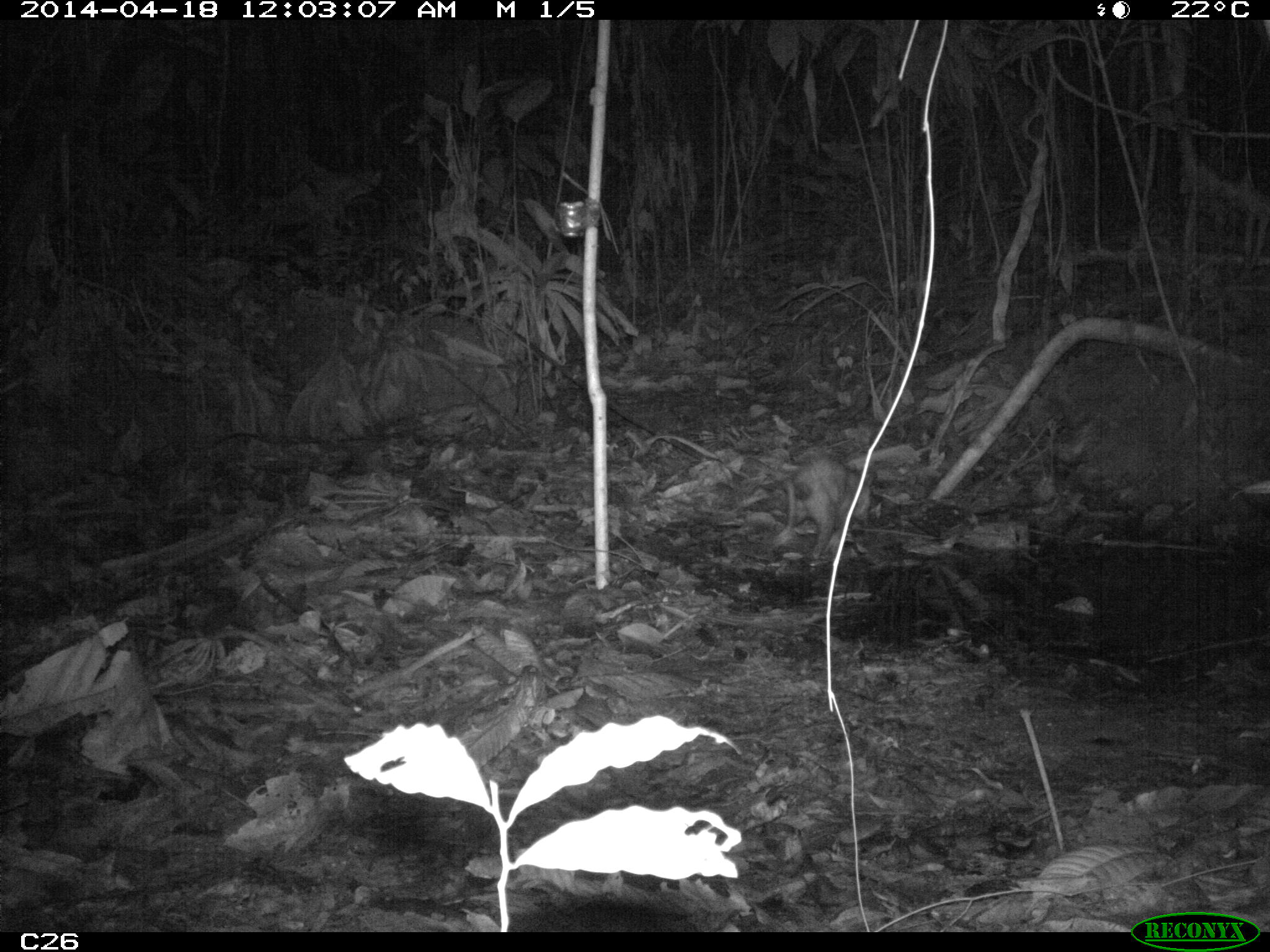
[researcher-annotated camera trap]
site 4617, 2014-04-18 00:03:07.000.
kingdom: Animalia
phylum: Chordata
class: Mammalia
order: Didelphimorphia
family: Didelphidae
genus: Didelphis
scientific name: Didelphis marsupialis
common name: southern opossum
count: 1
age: adult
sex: male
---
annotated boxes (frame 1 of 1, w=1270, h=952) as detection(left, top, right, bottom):
didelphis marsupialis: detection(770, 456, 877, 565)